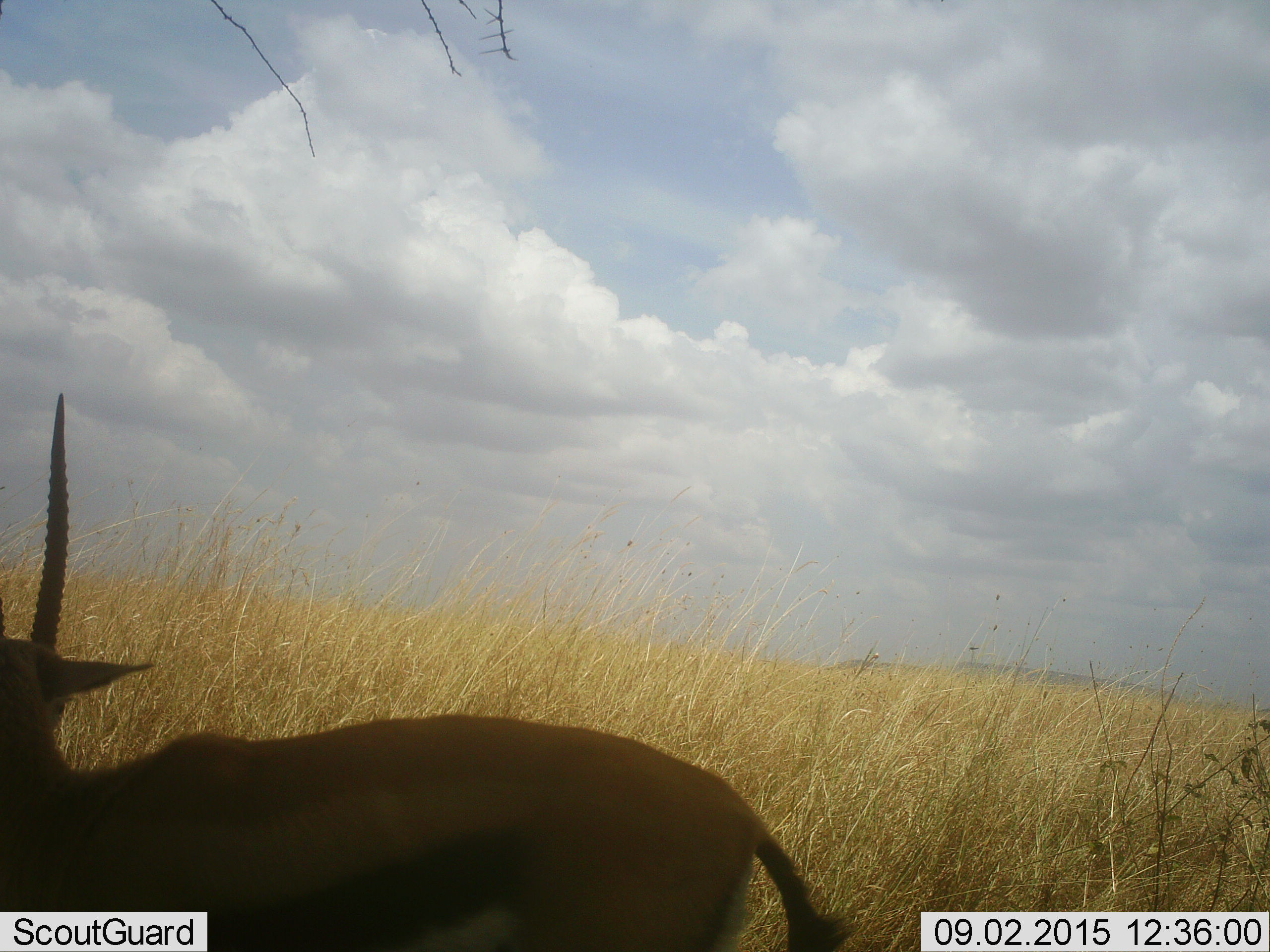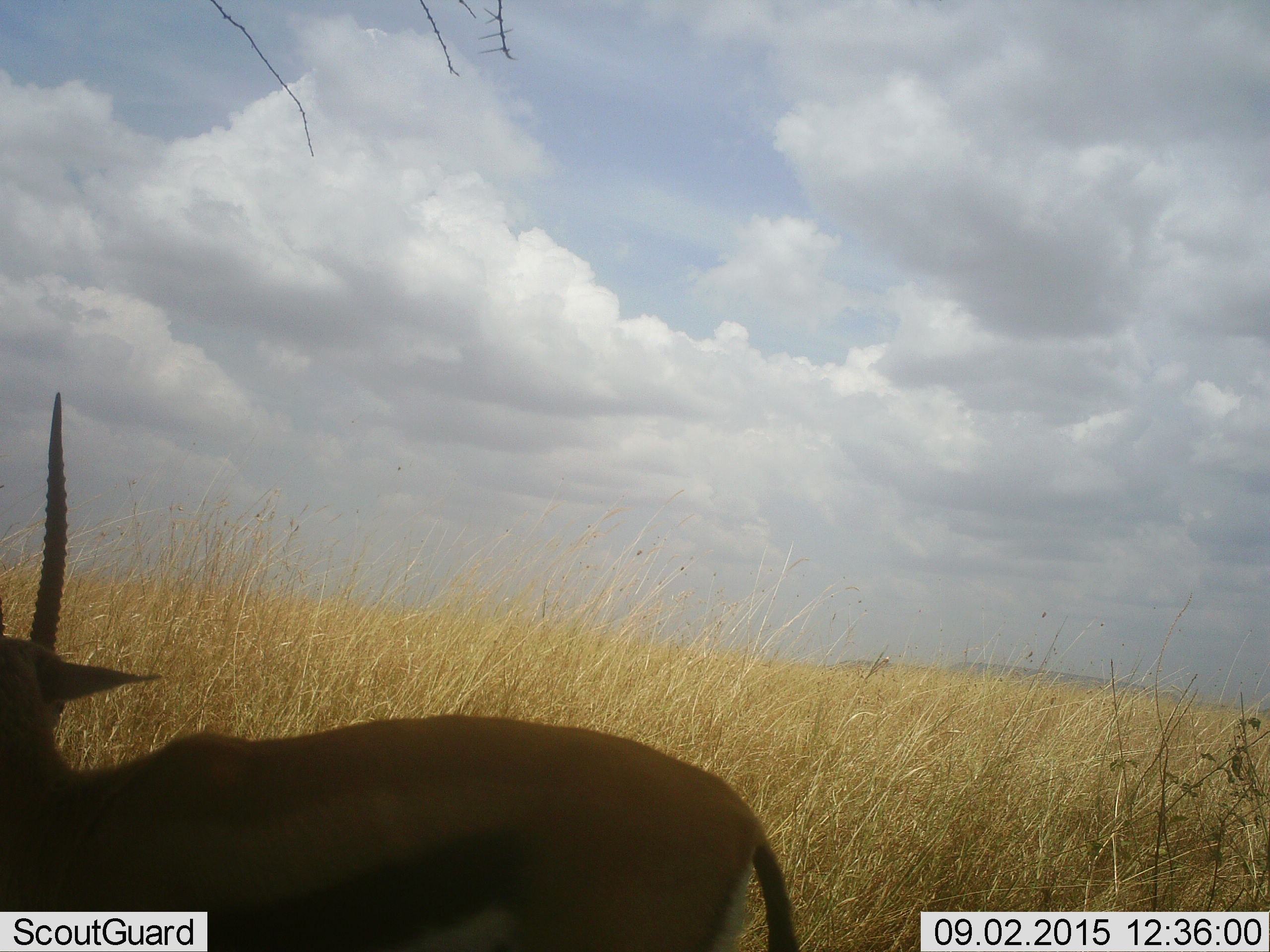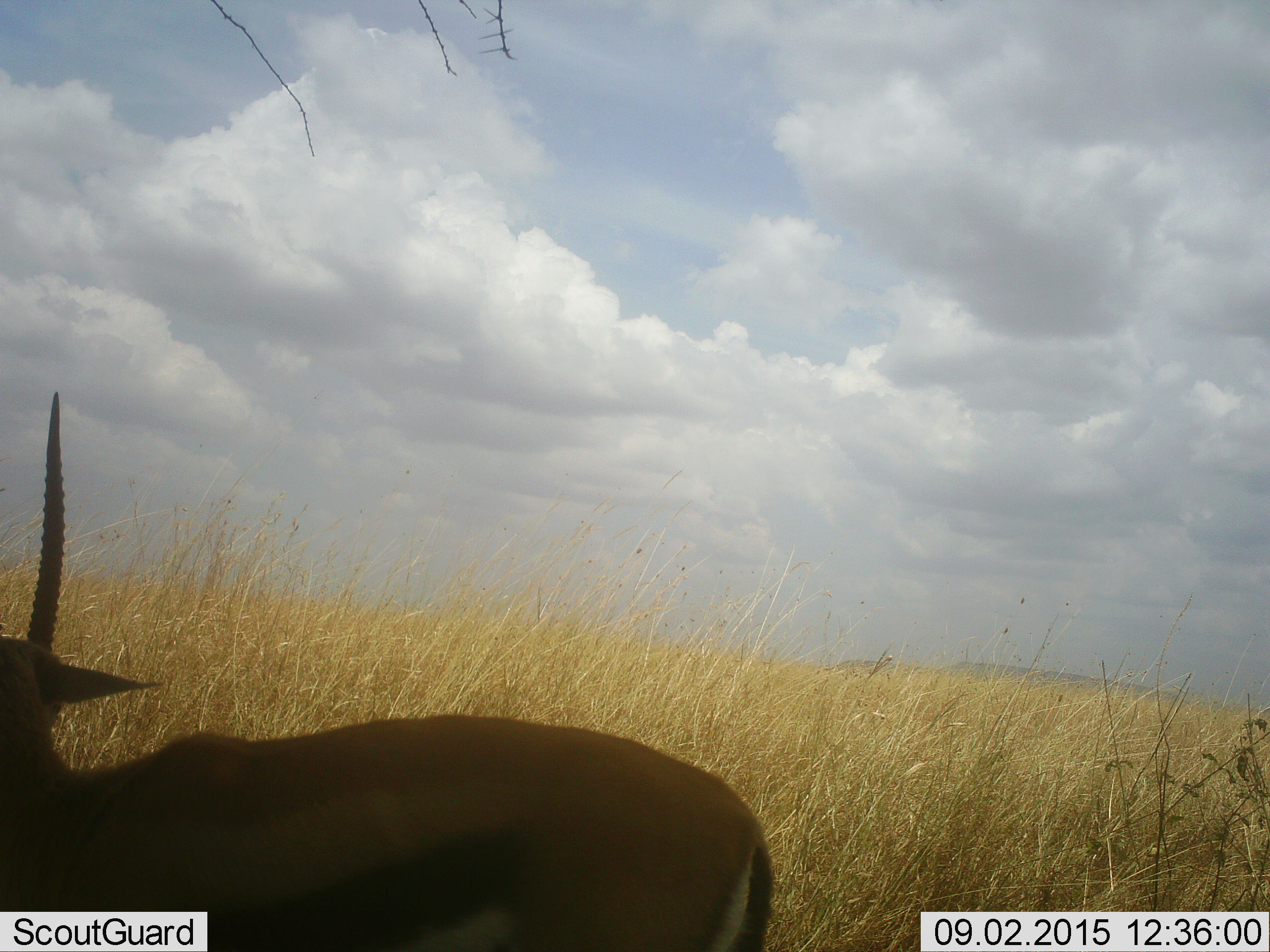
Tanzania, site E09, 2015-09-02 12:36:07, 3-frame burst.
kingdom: Animalia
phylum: Chordata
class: Mammalia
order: Artiodactyla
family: Bovidae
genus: Eudorcas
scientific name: Eudorcas thomsonii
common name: thomson's gazelle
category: gazellethomsons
Gazellethomsons (thomson's gazelle) (Eudorcas thomsonii), count 1. Behavior (volunteer vote fractions): standing 100%, resting 0%, moving 0%, interacting 0%. Young present (vote fraction): 0%. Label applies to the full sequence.